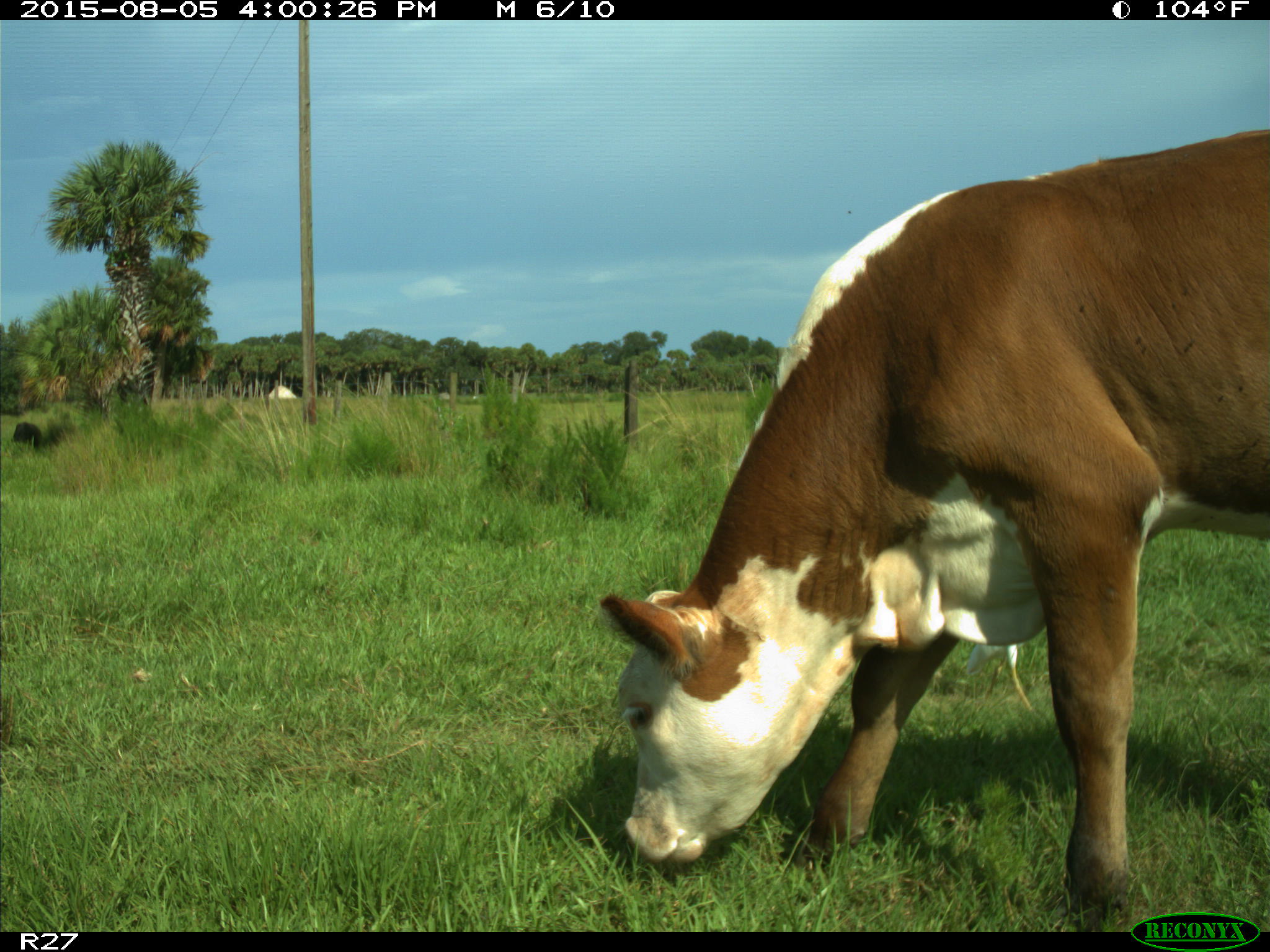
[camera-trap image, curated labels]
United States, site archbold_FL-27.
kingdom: Animalia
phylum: Chordata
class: Mammalia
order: Artiodactyla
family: Bovidae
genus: Bos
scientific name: Bos taurus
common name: domestic cow